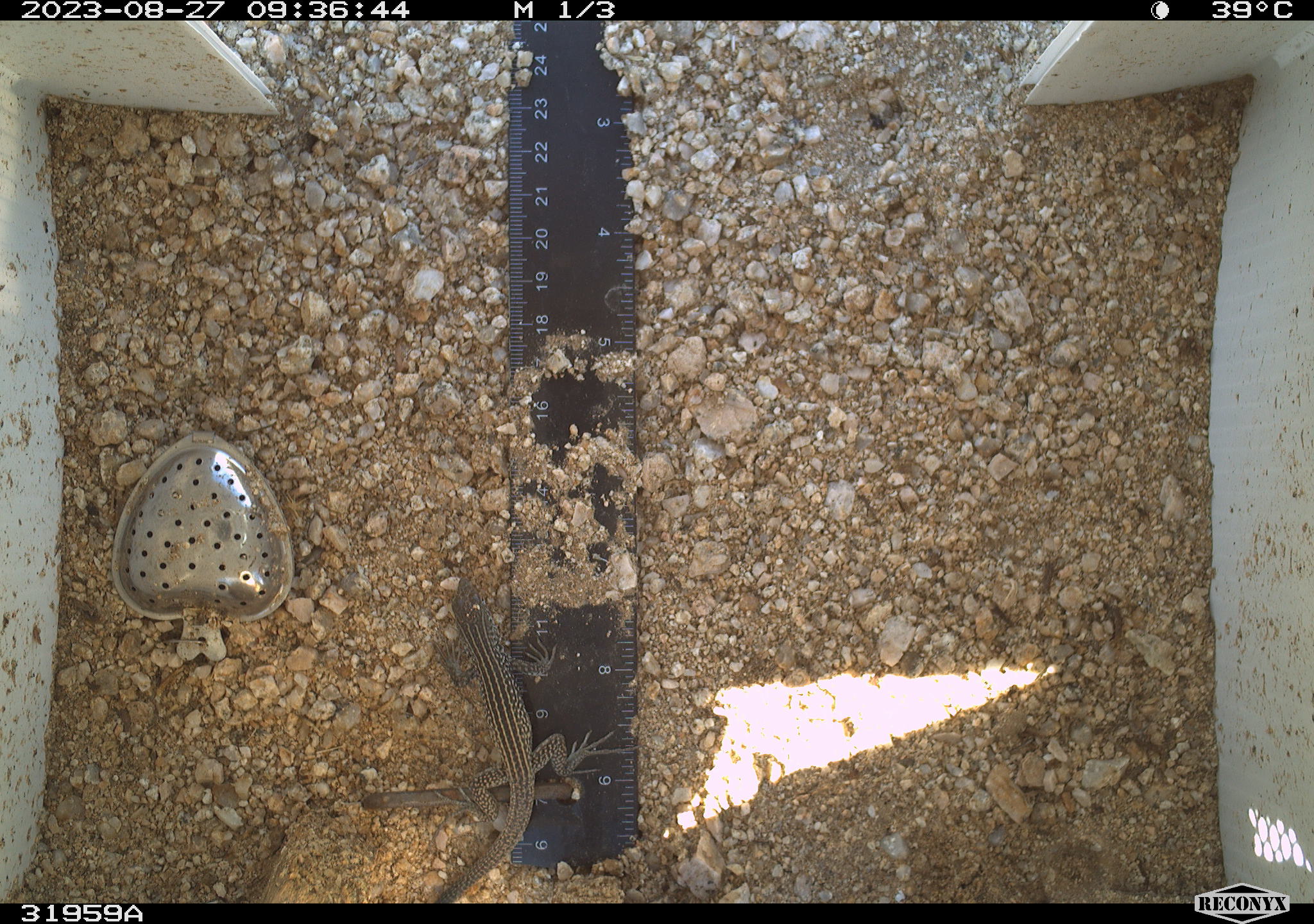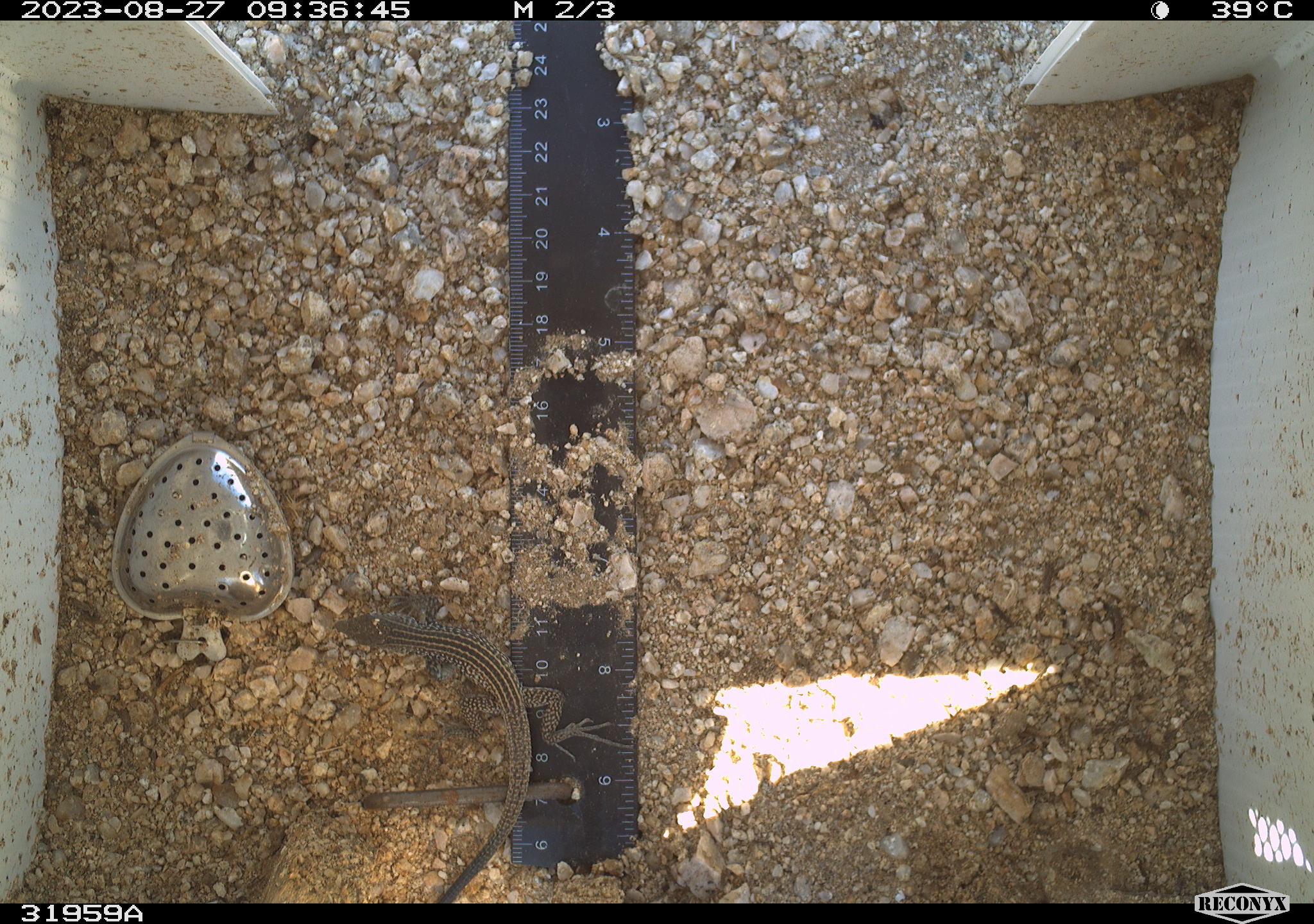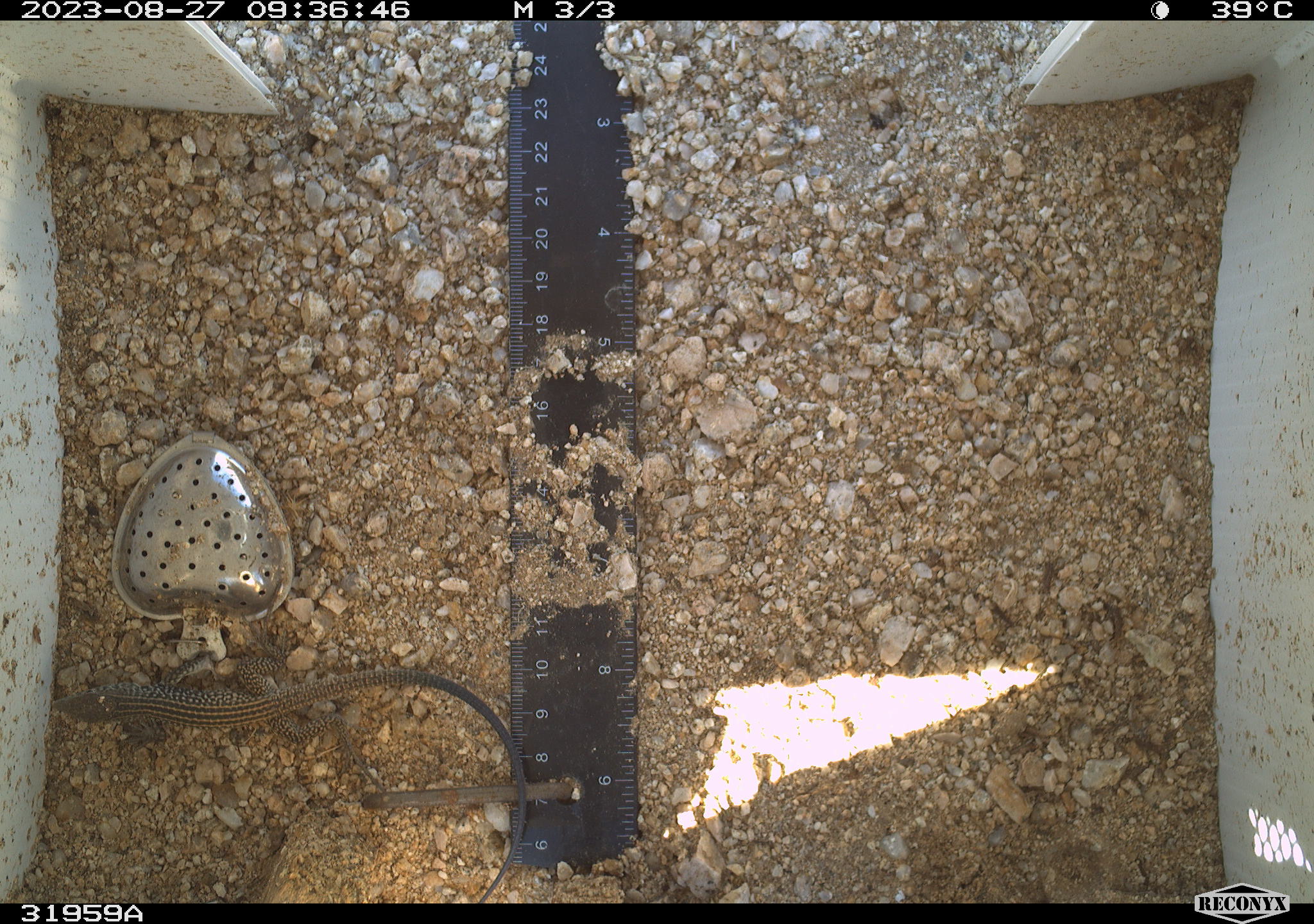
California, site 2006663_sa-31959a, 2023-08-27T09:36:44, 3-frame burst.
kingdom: Animalia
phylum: Chordata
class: Reptilia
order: Squamata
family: Teiidae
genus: Aspidoscelis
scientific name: Aspidoscelis tigris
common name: western whiptail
Western whiptail (Aspidoscelis tigris).